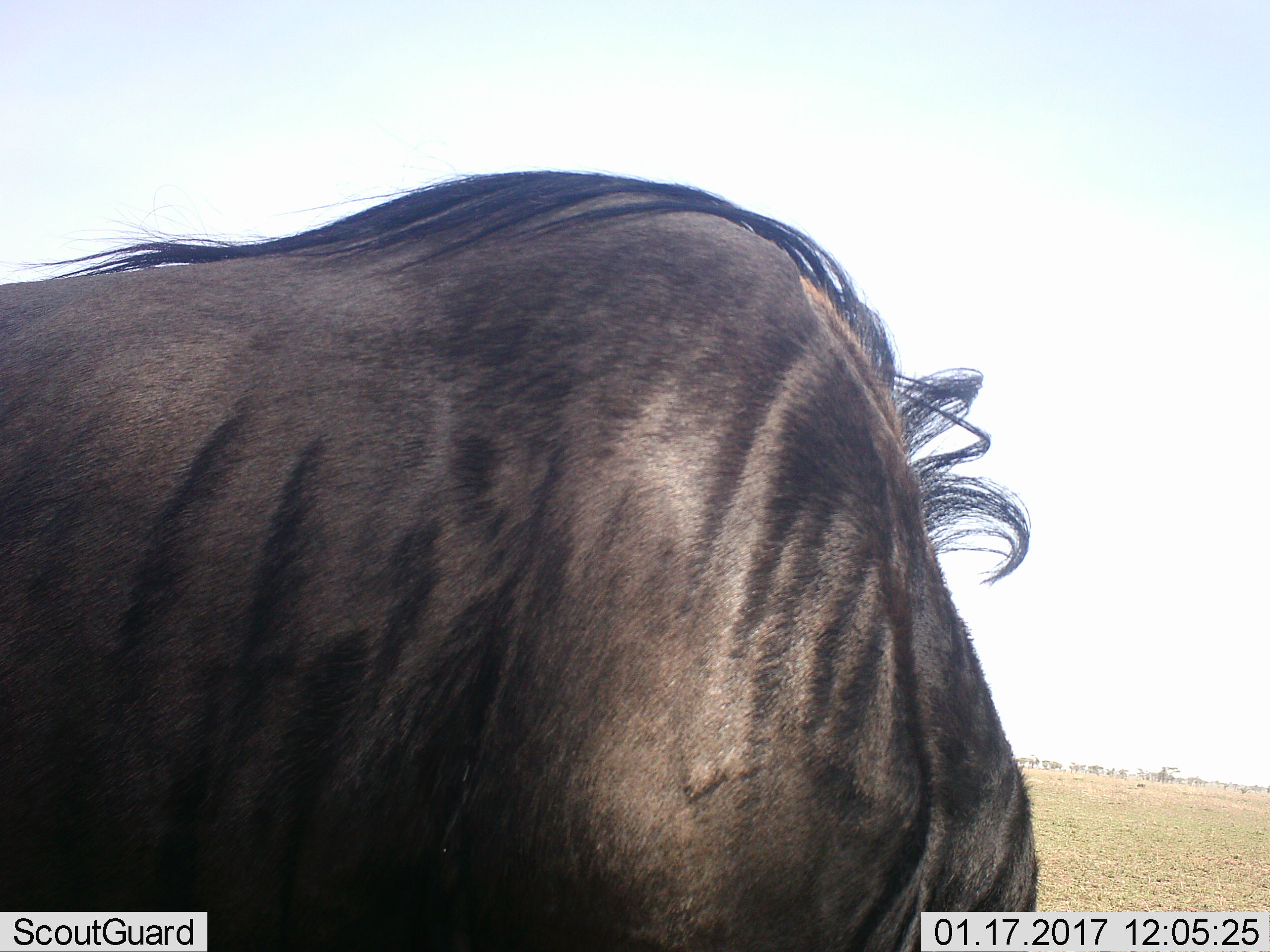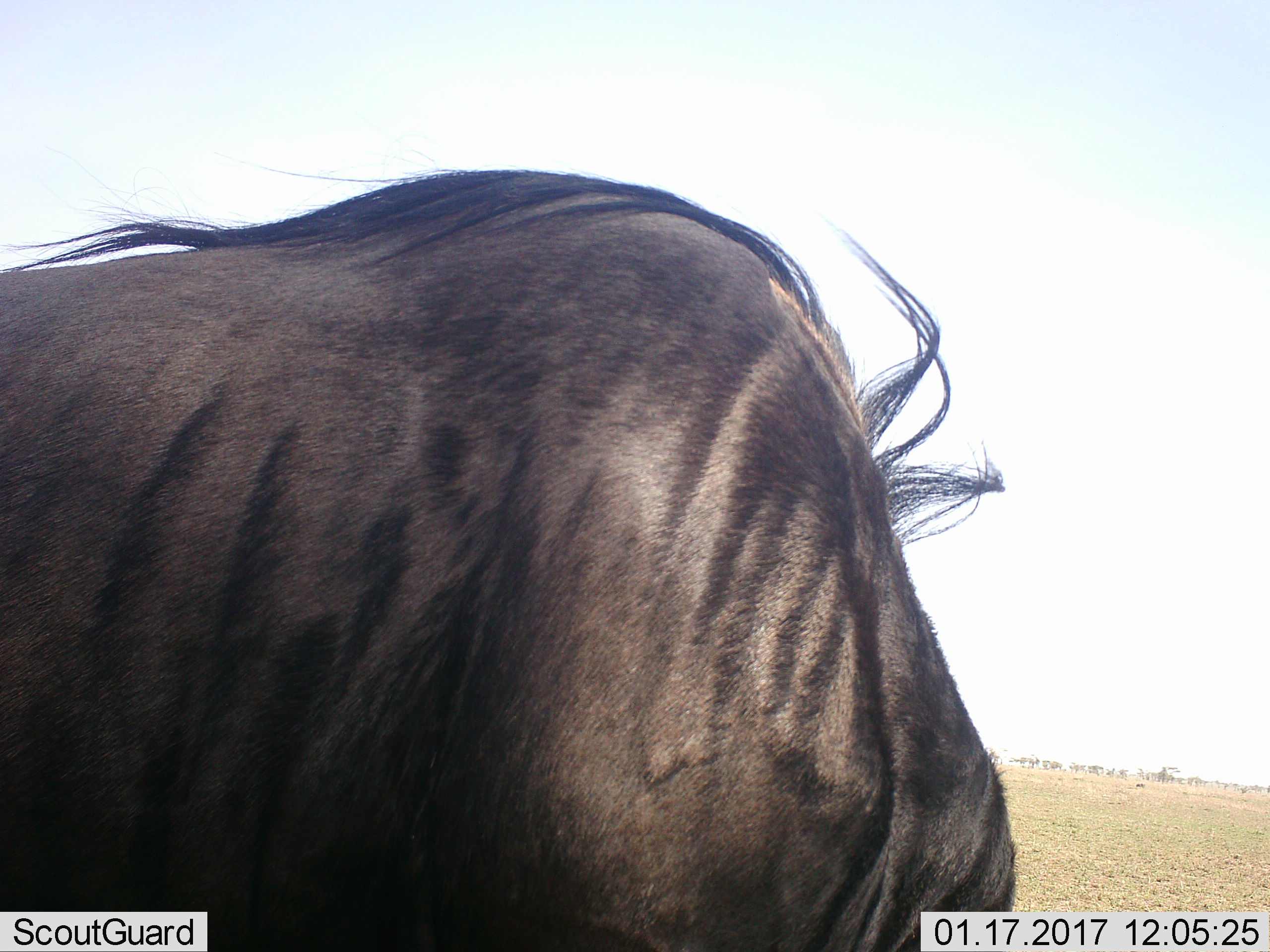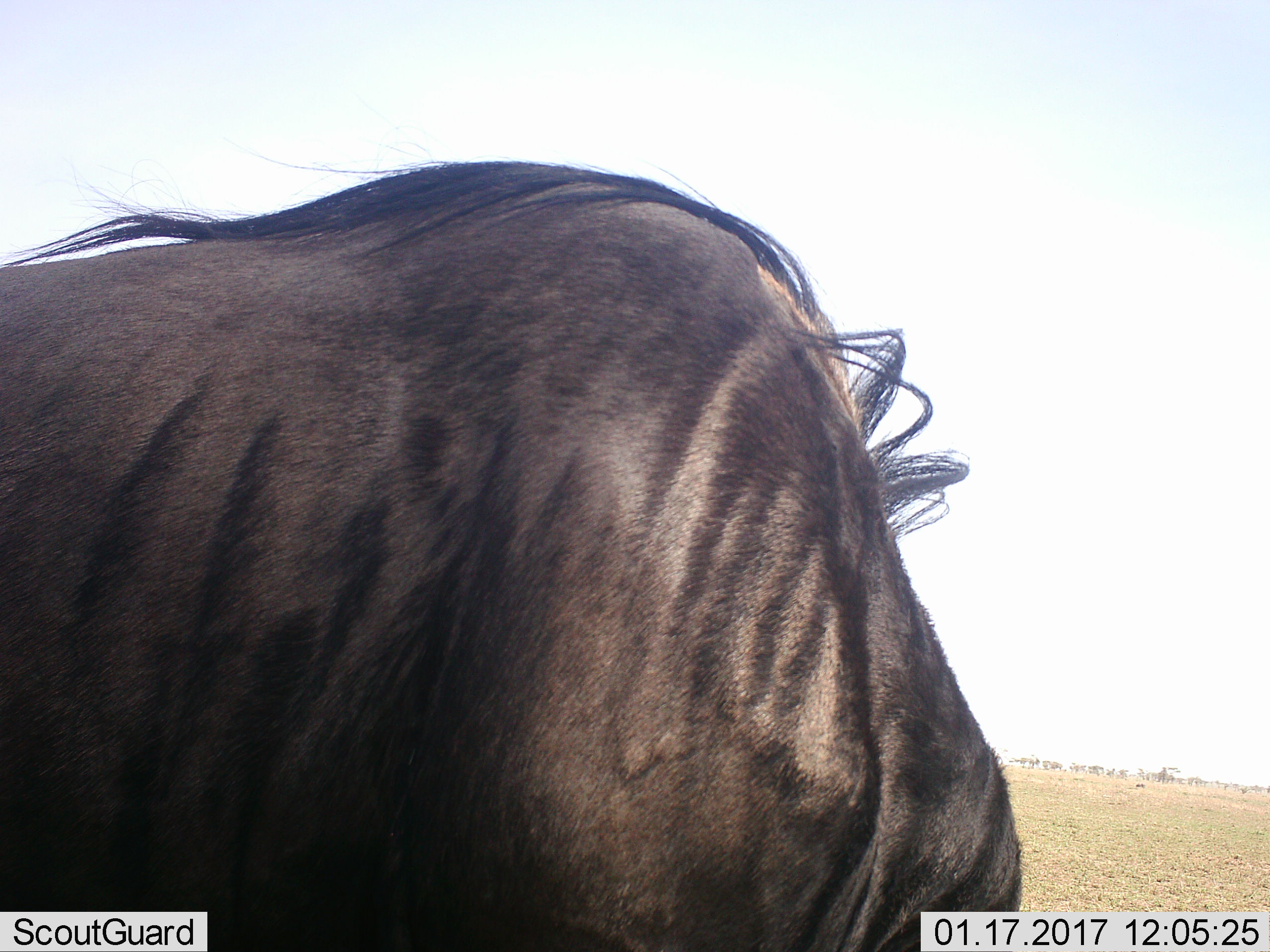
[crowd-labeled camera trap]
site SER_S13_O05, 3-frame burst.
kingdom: Animalia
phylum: Chordata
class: Mammalia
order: Artiodactyla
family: Bovidae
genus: Connochaetes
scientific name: Connochaetes taurinus taurinus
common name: blue wildebeest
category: wildebeestblue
Wildebeestblue (blue wildebeest) (Connochaetes taurinus taurinus), count 1. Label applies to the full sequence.